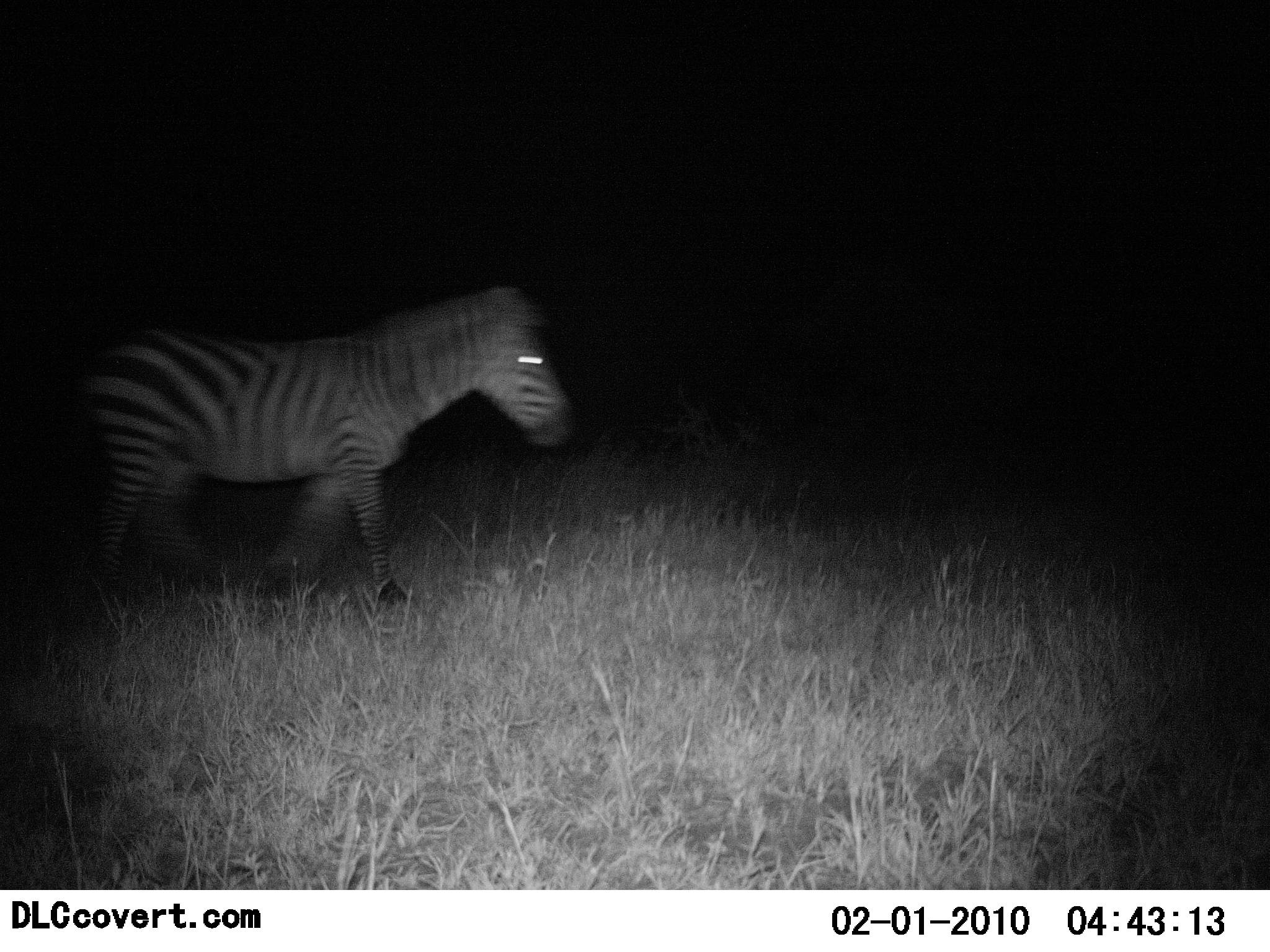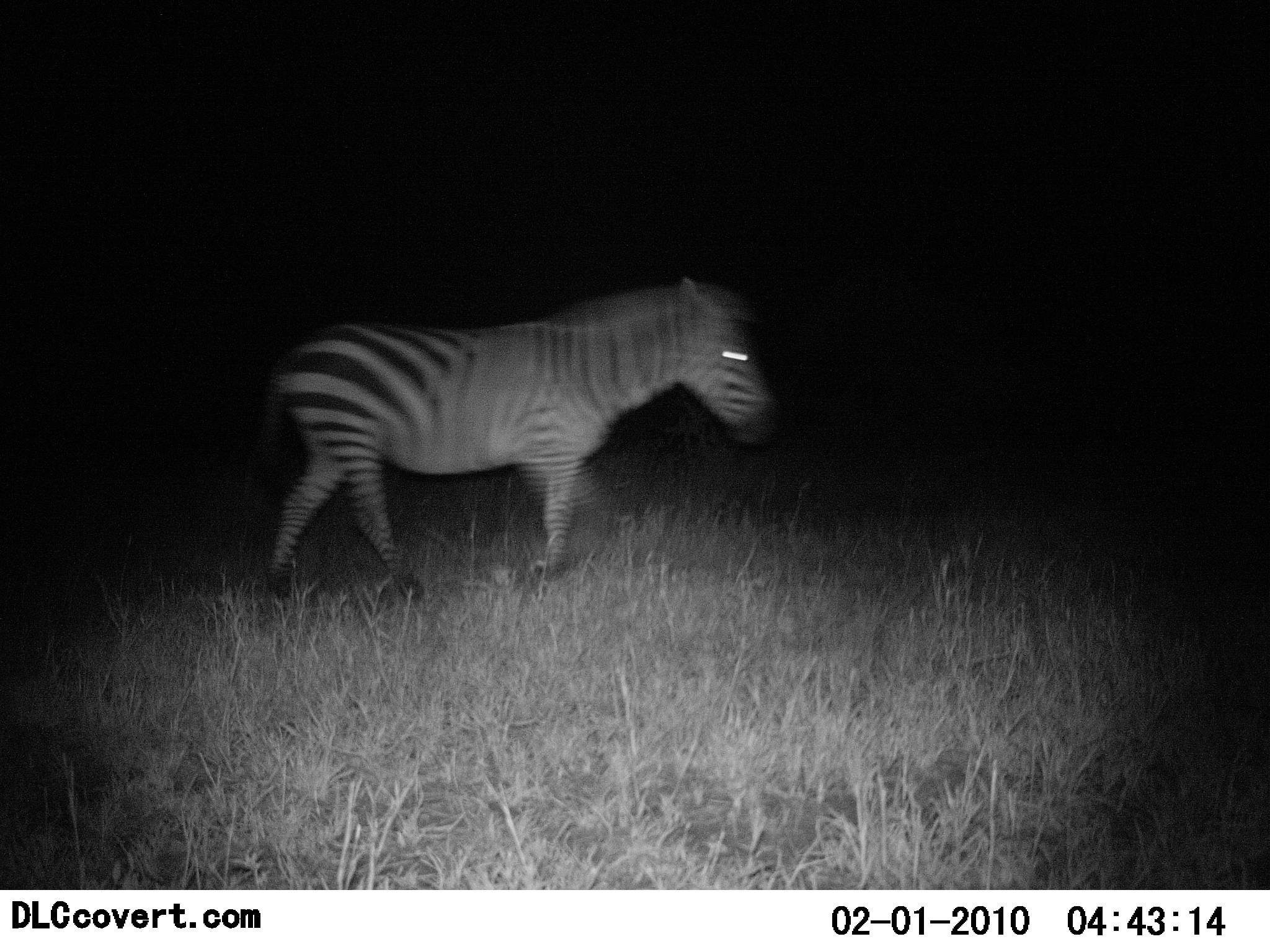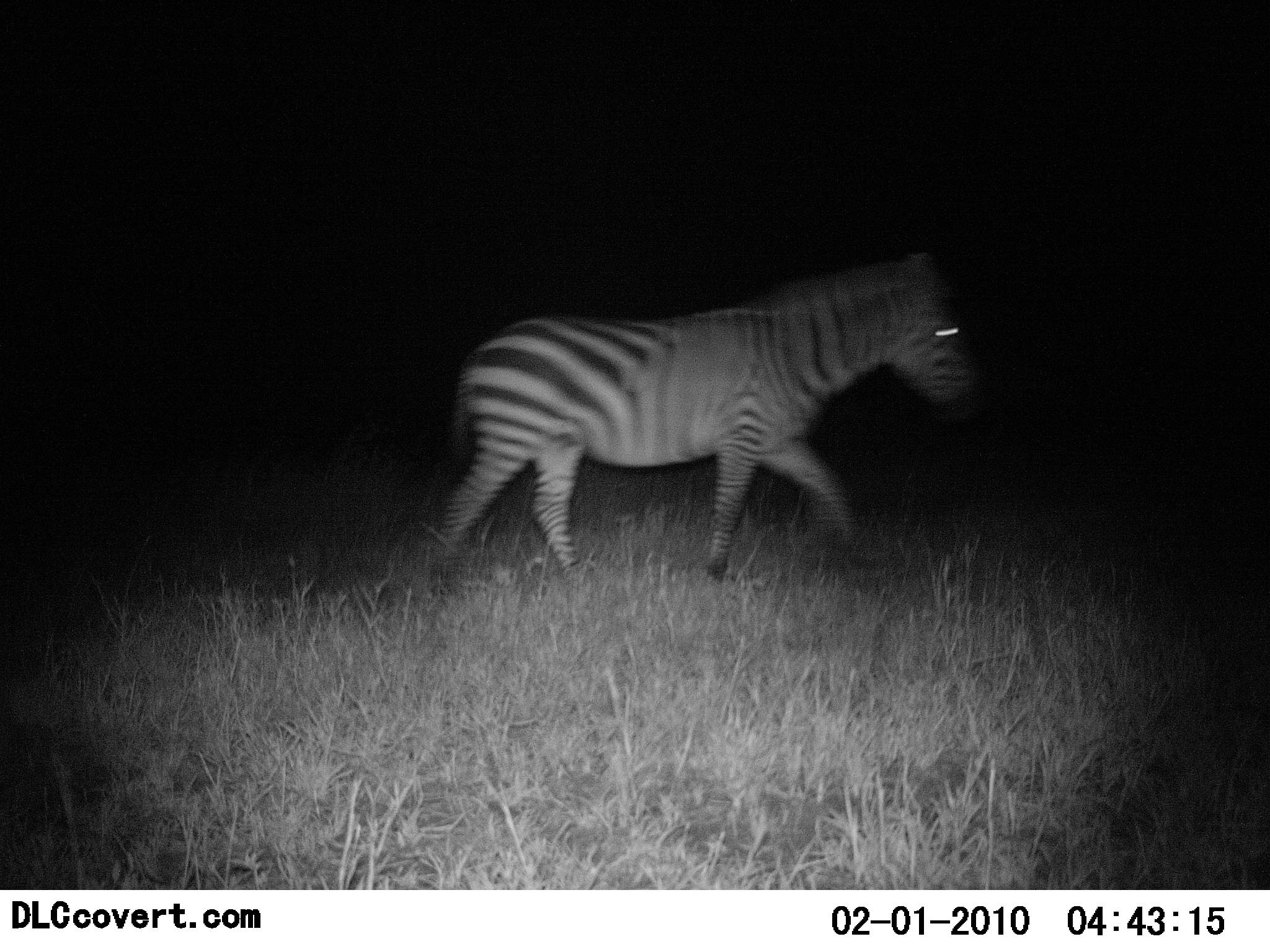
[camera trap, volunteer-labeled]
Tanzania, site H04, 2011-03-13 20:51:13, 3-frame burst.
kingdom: Animalia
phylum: Chordata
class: Mammalia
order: Perissodactyla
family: Equidae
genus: Equus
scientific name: Equus quagga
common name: plains zebra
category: zebra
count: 1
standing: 0%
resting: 0%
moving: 100%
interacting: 0%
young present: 0%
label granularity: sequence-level